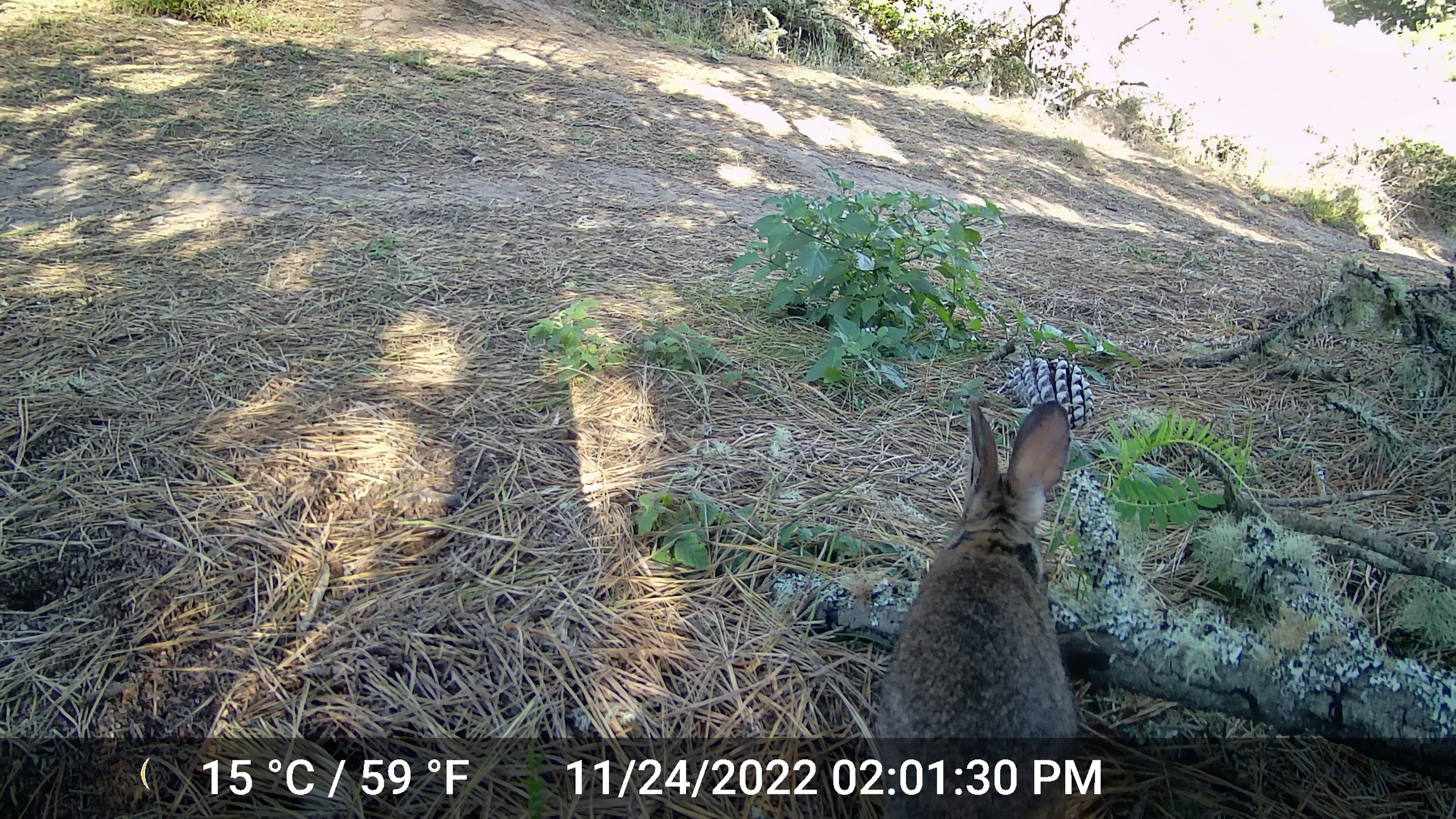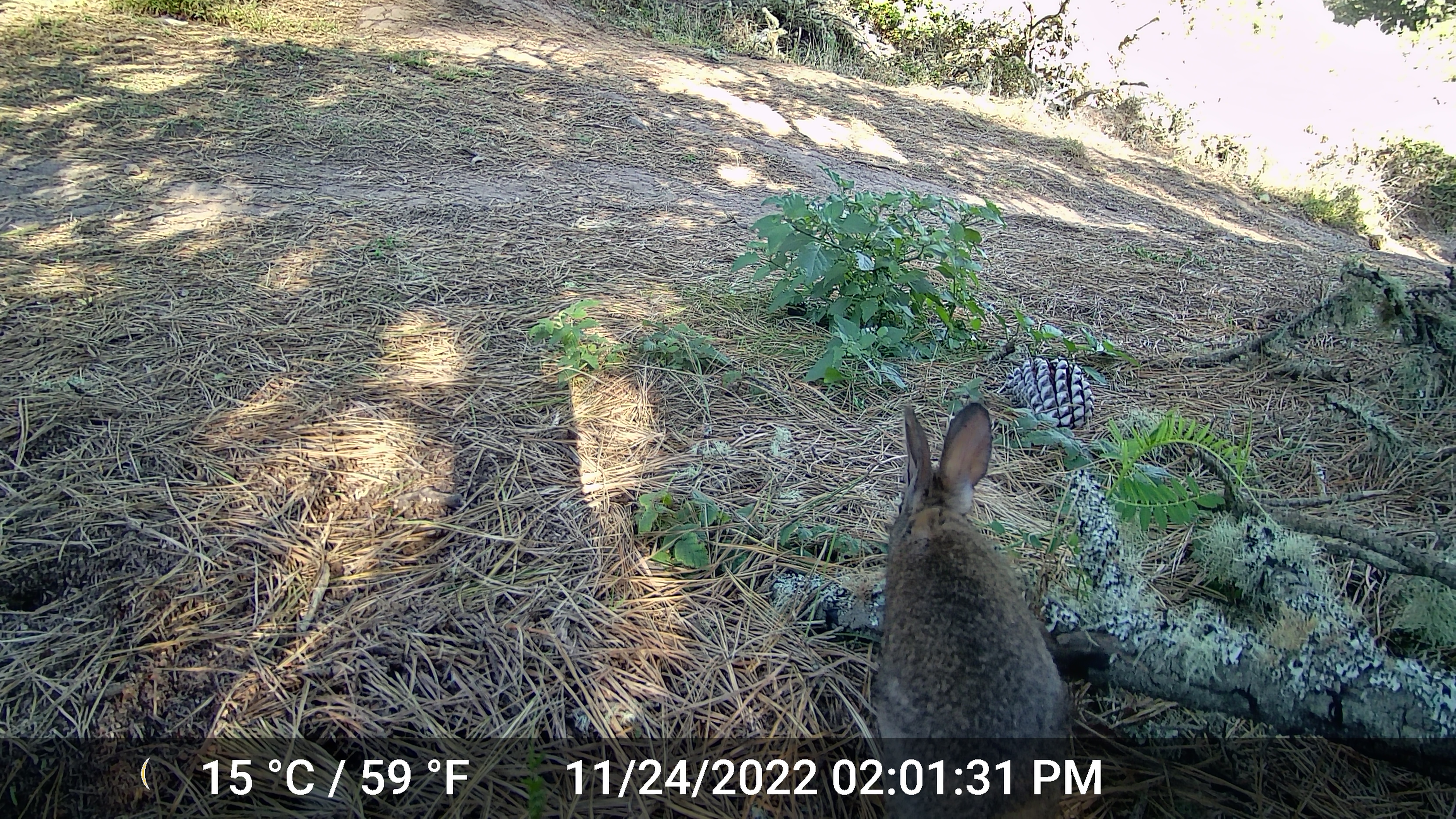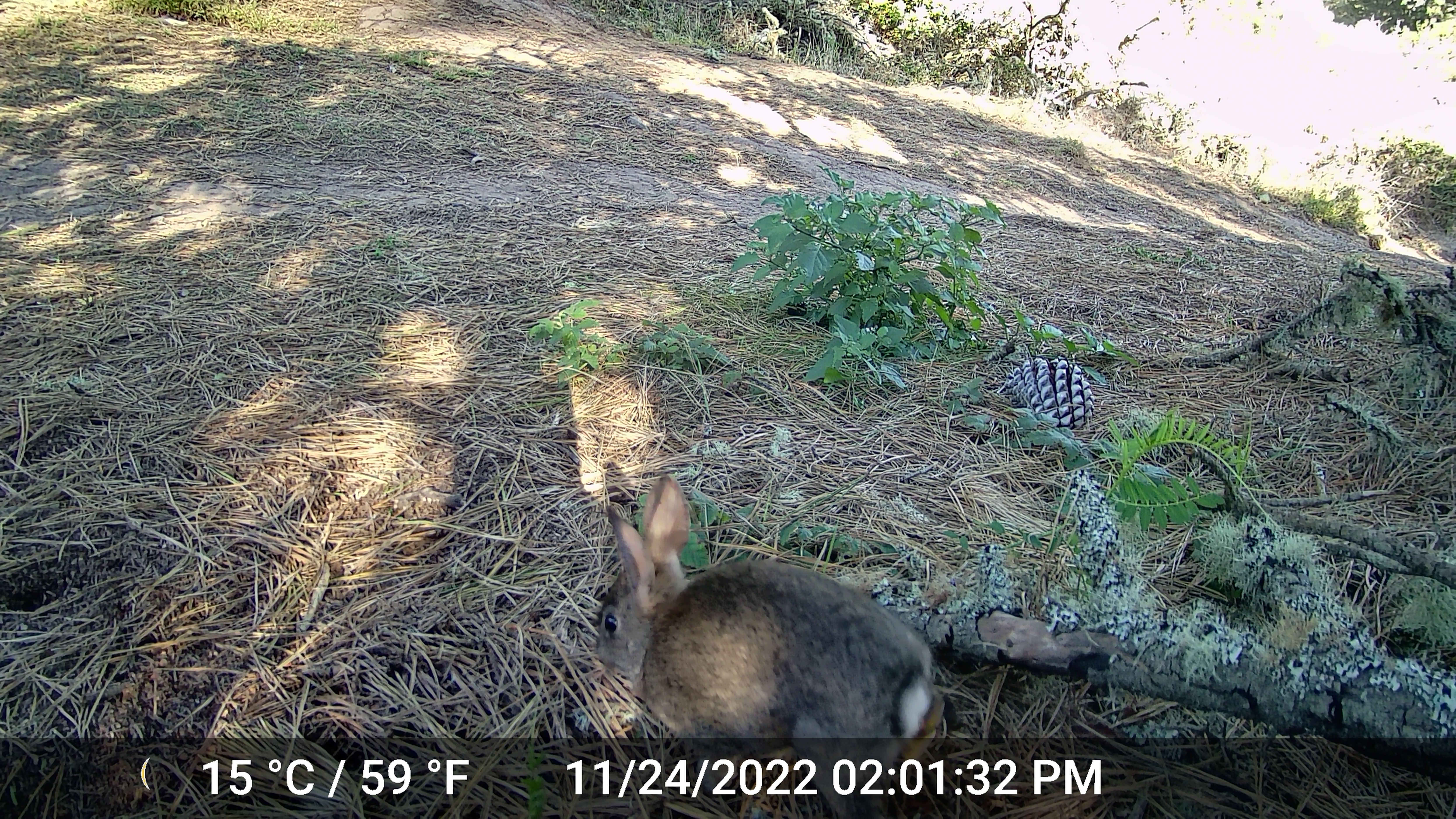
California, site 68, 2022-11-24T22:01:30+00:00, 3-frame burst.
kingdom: Animalia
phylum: Chordata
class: Mammalia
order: Lagomorpha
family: Leporidae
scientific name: Leporidae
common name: rabbit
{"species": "rabbit (Leporidae)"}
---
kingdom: Animalia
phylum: Chordata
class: Mammalia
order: Lagomorpha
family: Leporidae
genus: Sylvilagus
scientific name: Sylvilagus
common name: cottontail rabbit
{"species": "cottontail rabbit (Sylvilagus)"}